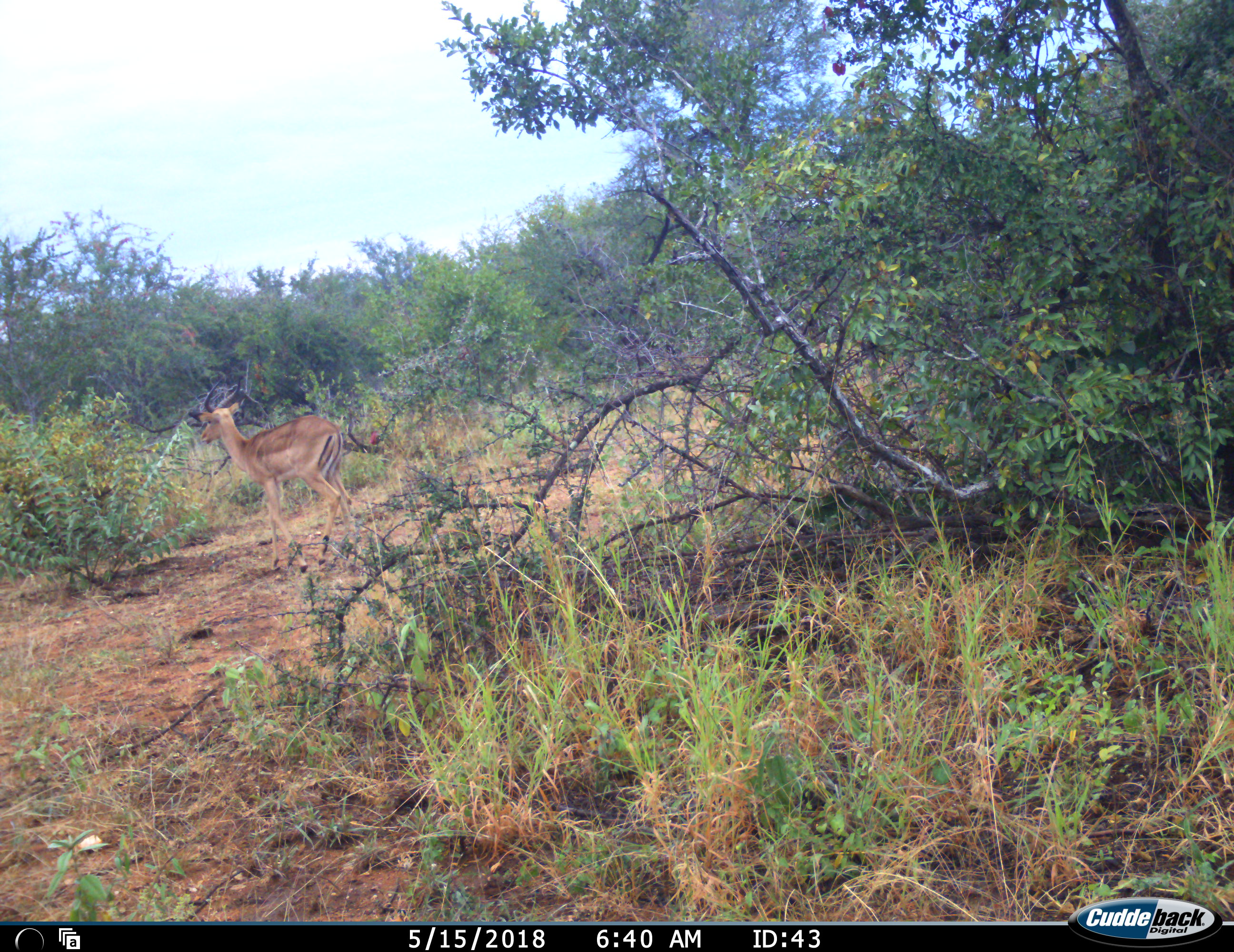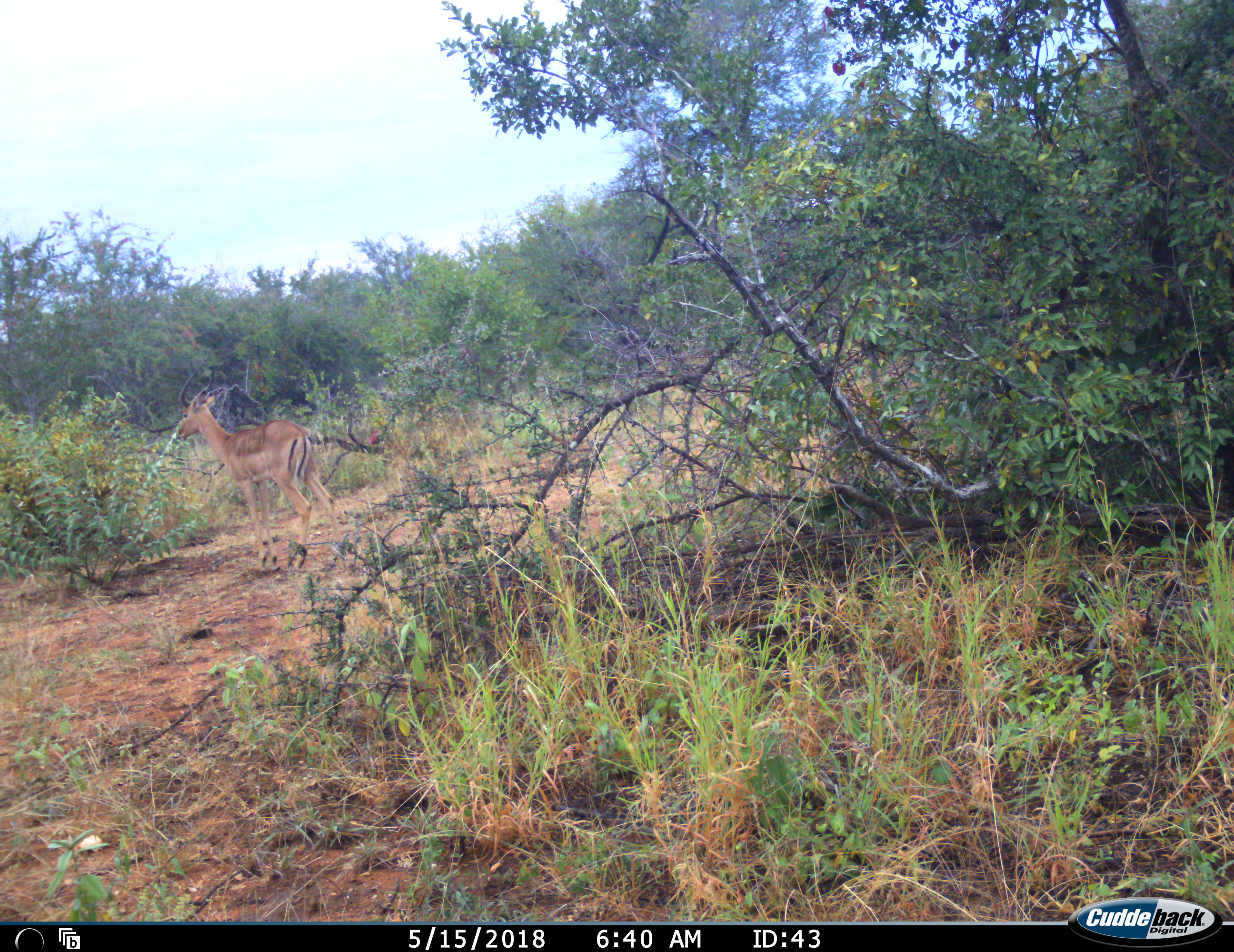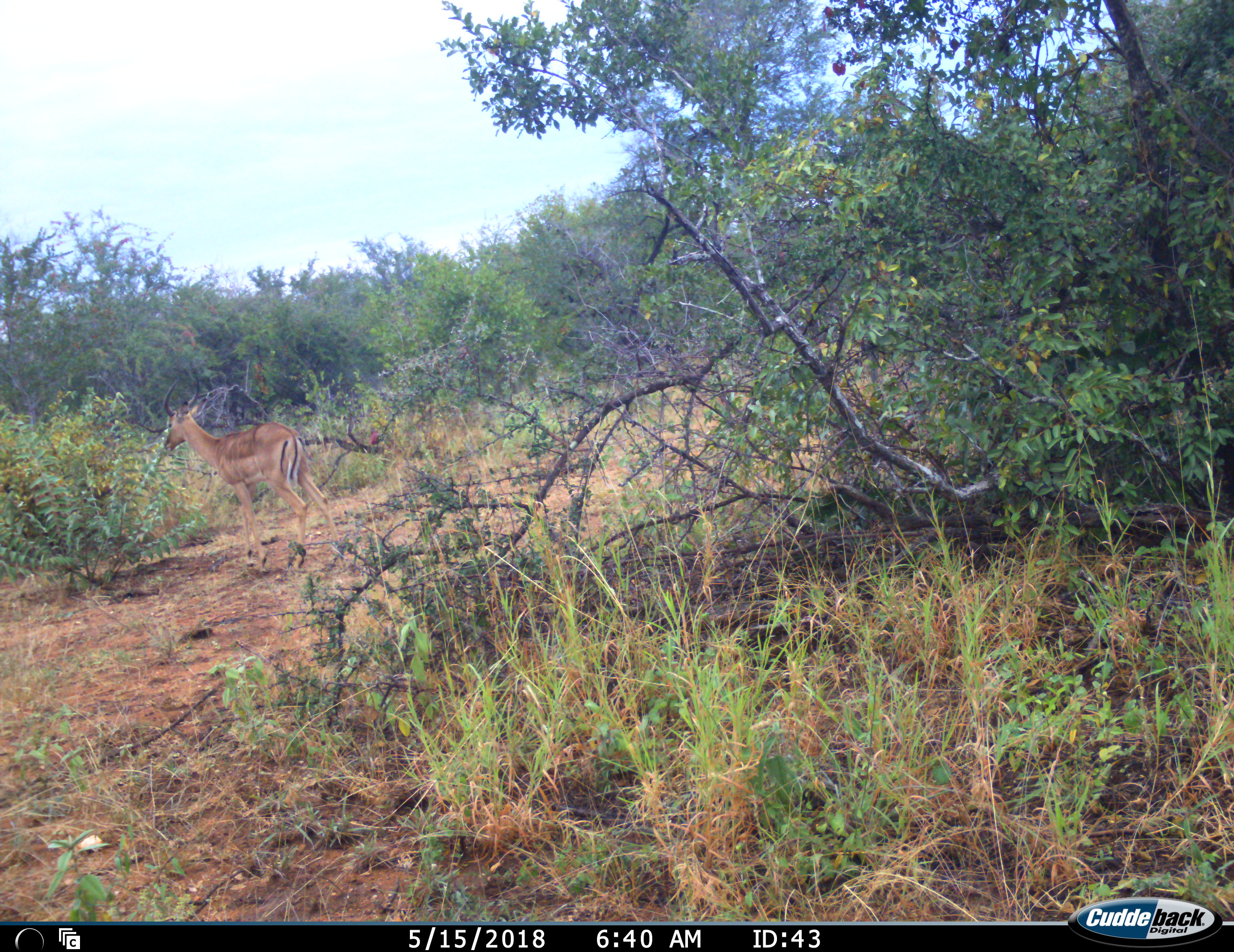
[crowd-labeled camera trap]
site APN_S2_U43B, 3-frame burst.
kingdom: Animalia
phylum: Chordata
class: Mammalia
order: Artiodactyla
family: Bovidae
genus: Aepyceros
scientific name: Aepyceros melampus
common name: impala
Impala (Aepyceros melampus), count 1. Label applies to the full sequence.